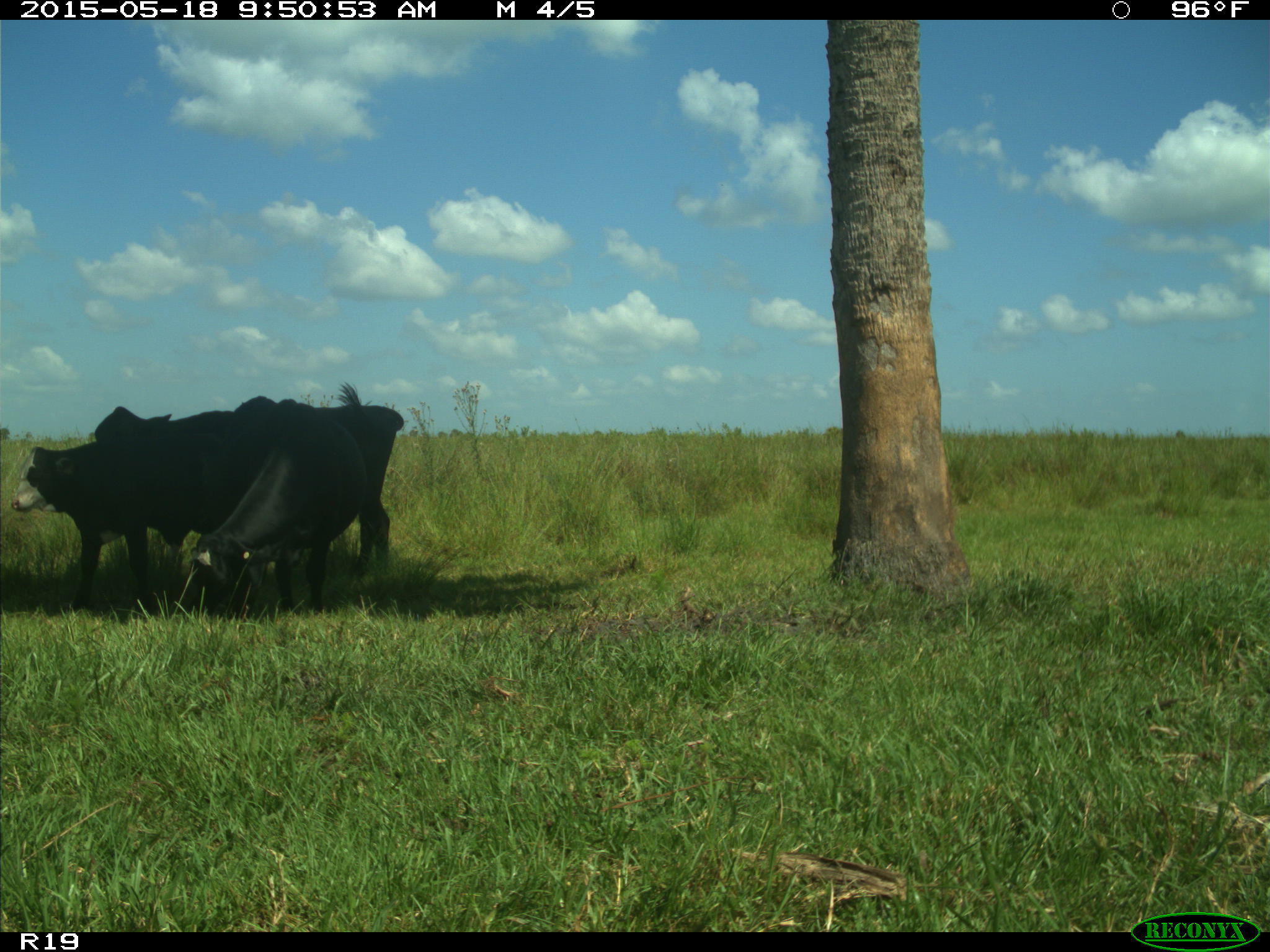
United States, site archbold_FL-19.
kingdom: Animalia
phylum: Chordata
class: Mammalia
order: Artiodactyla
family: Bovidae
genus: Bos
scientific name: Bos taurus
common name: domestic cow